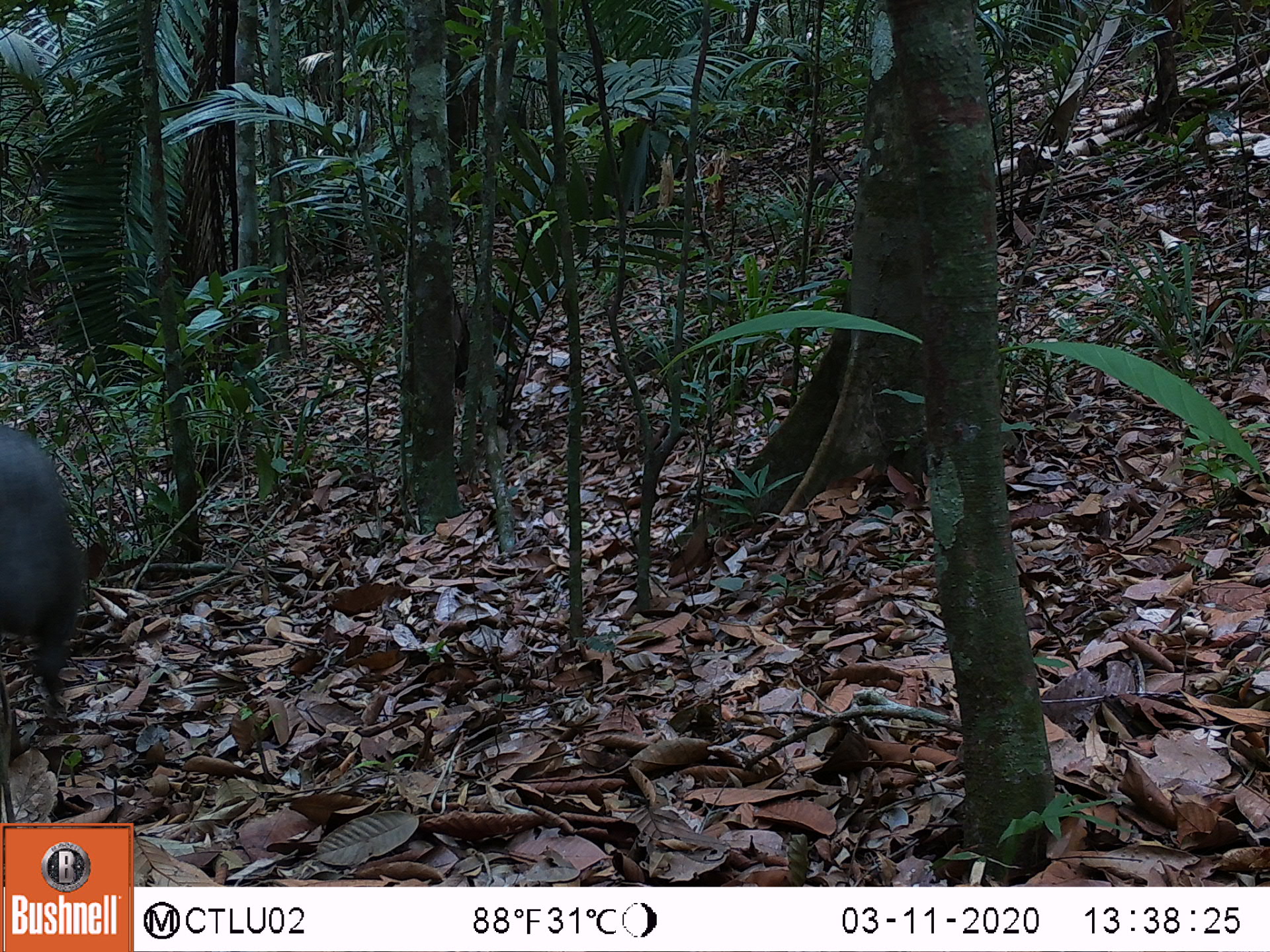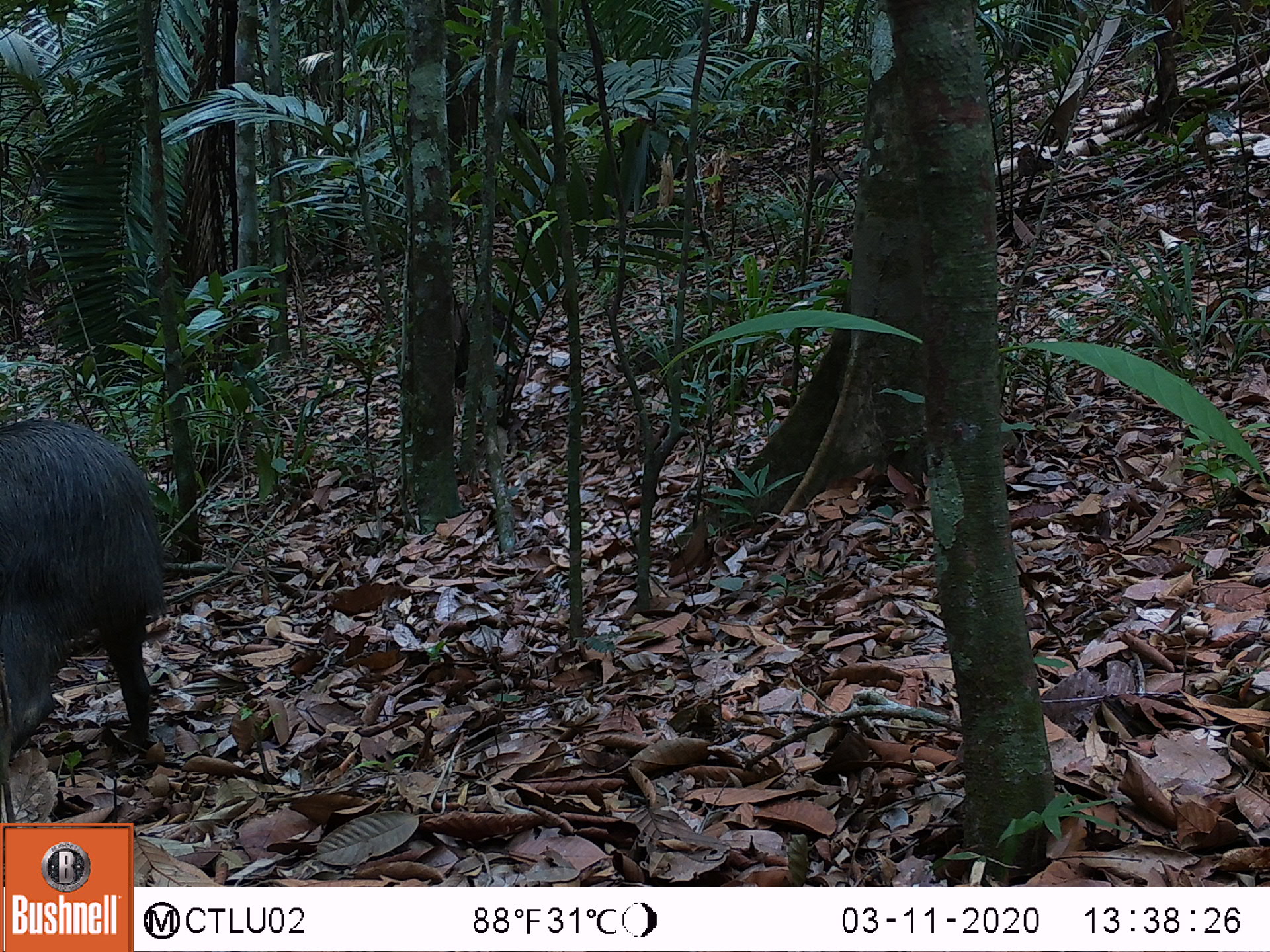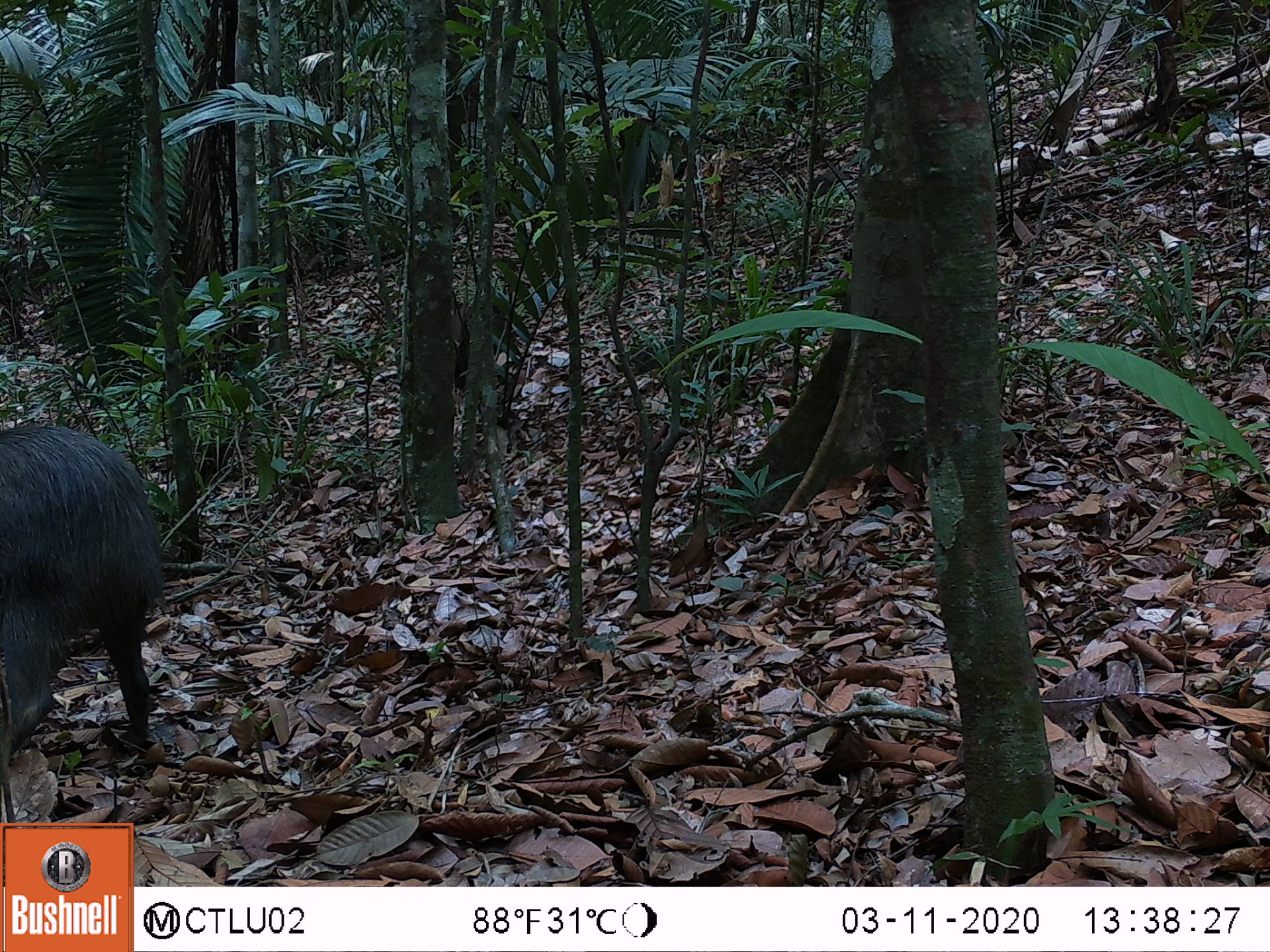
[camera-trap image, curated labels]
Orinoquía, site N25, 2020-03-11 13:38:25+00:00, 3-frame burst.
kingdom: Animalia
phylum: Chordata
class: Mammalia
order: Artiodactyla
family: Tayassuidae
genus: Tayassu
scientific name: Tayassu pecari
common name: white-lipped peccary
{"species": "white-lipped peccary (Tayassu pecari)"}